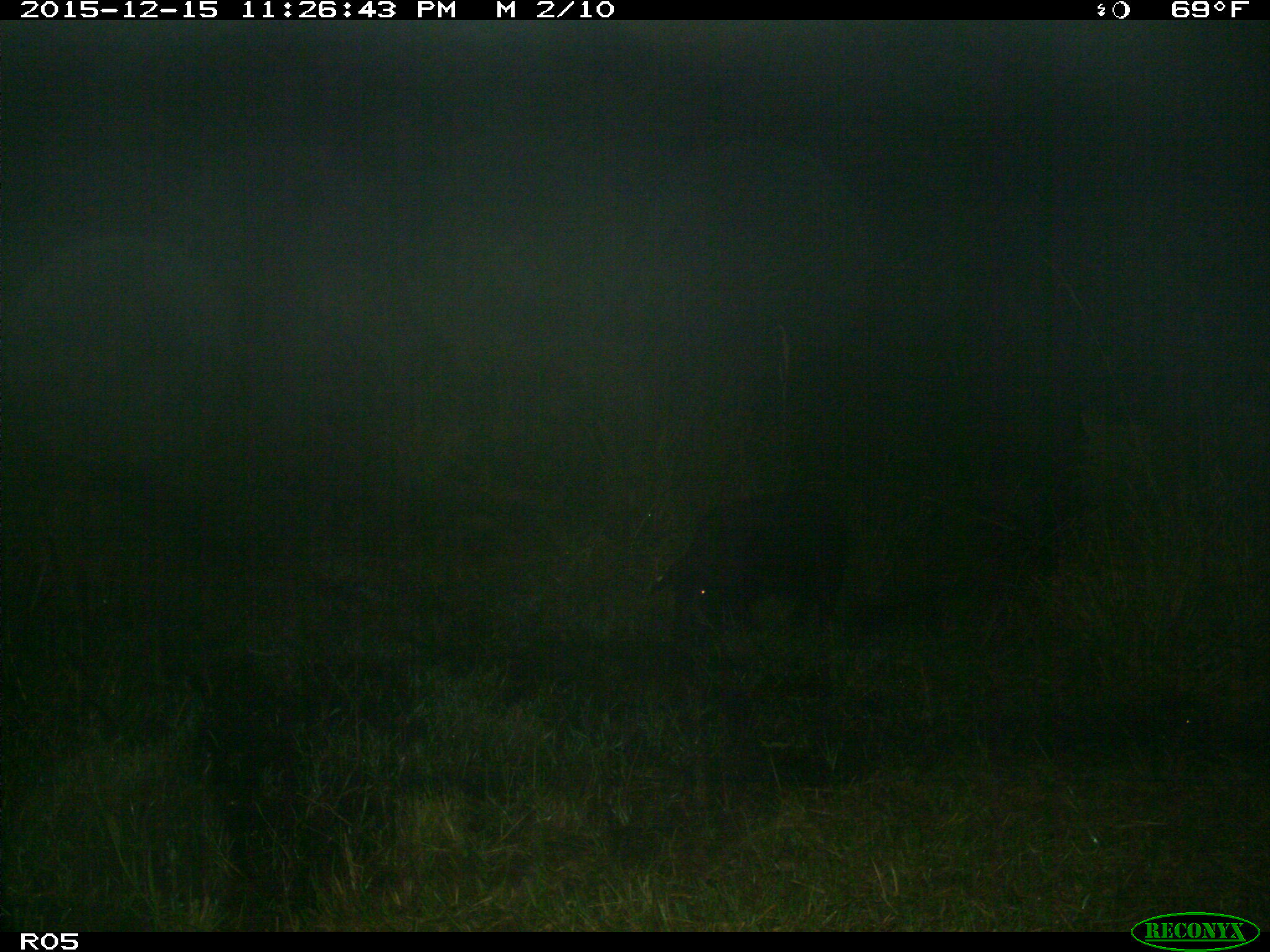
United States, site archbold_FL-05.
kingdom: Animalia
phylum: Chordata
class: Mammalia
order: Artiodactyla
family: Suidae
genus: Sus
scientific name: Sus scrofa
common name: wild boar